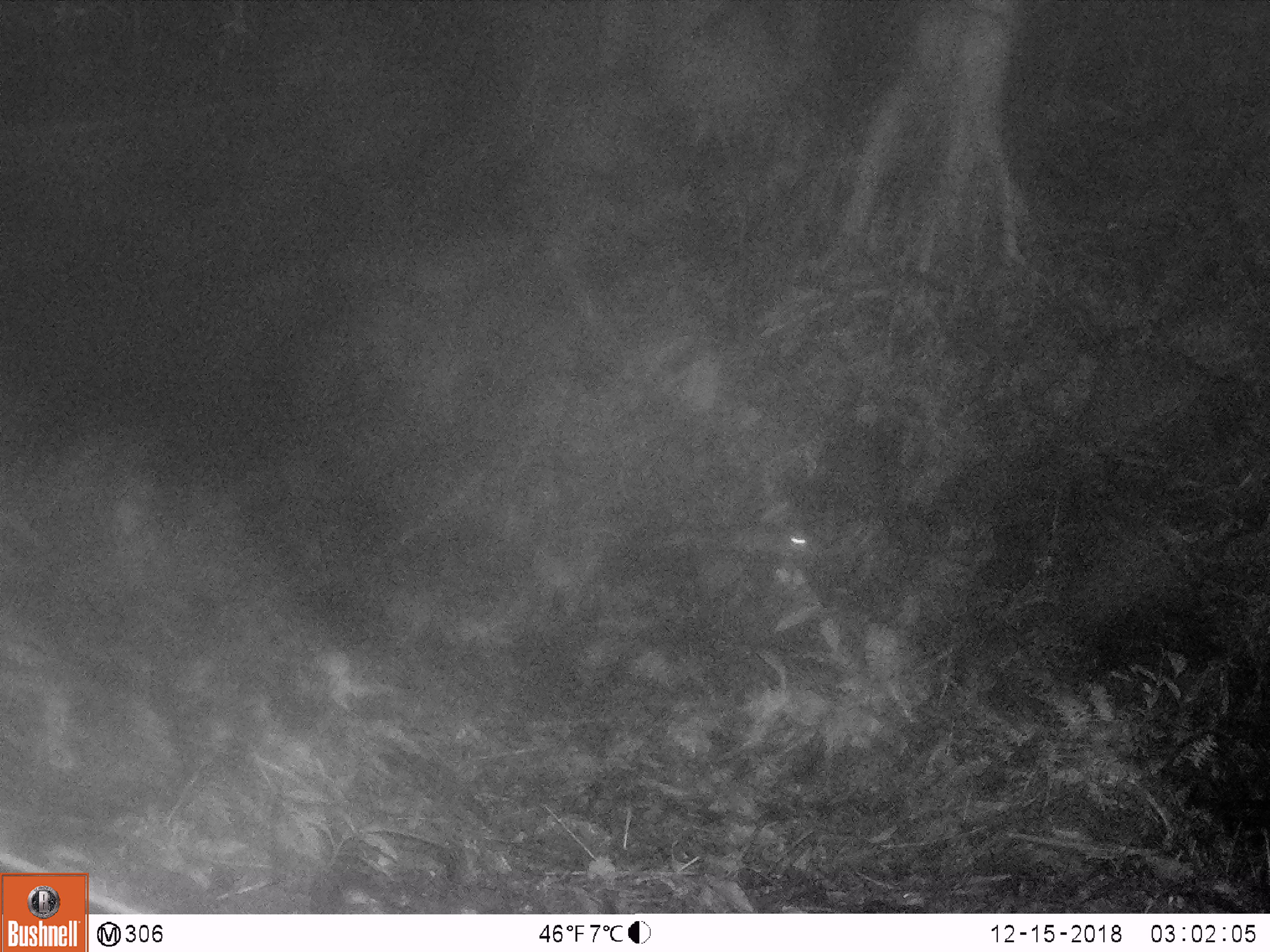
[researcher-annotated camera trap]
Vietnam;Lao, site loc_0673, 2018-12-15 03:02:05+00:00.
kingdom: Animalia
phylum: Chordata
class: Mammalia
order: Rodentia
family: Muridae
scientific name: Muridae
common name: old-world mice and rats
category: unidentified murid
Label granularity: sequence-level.